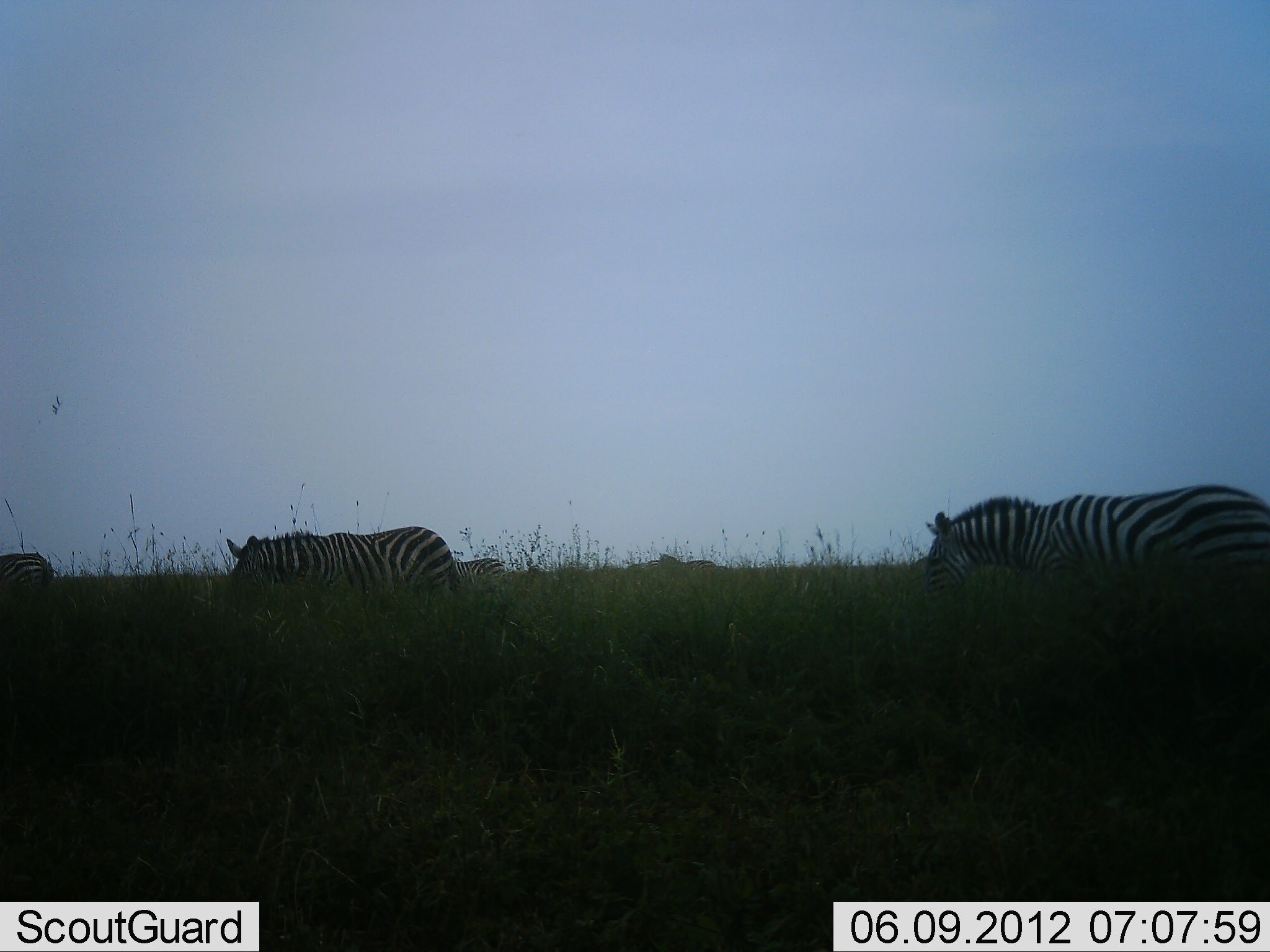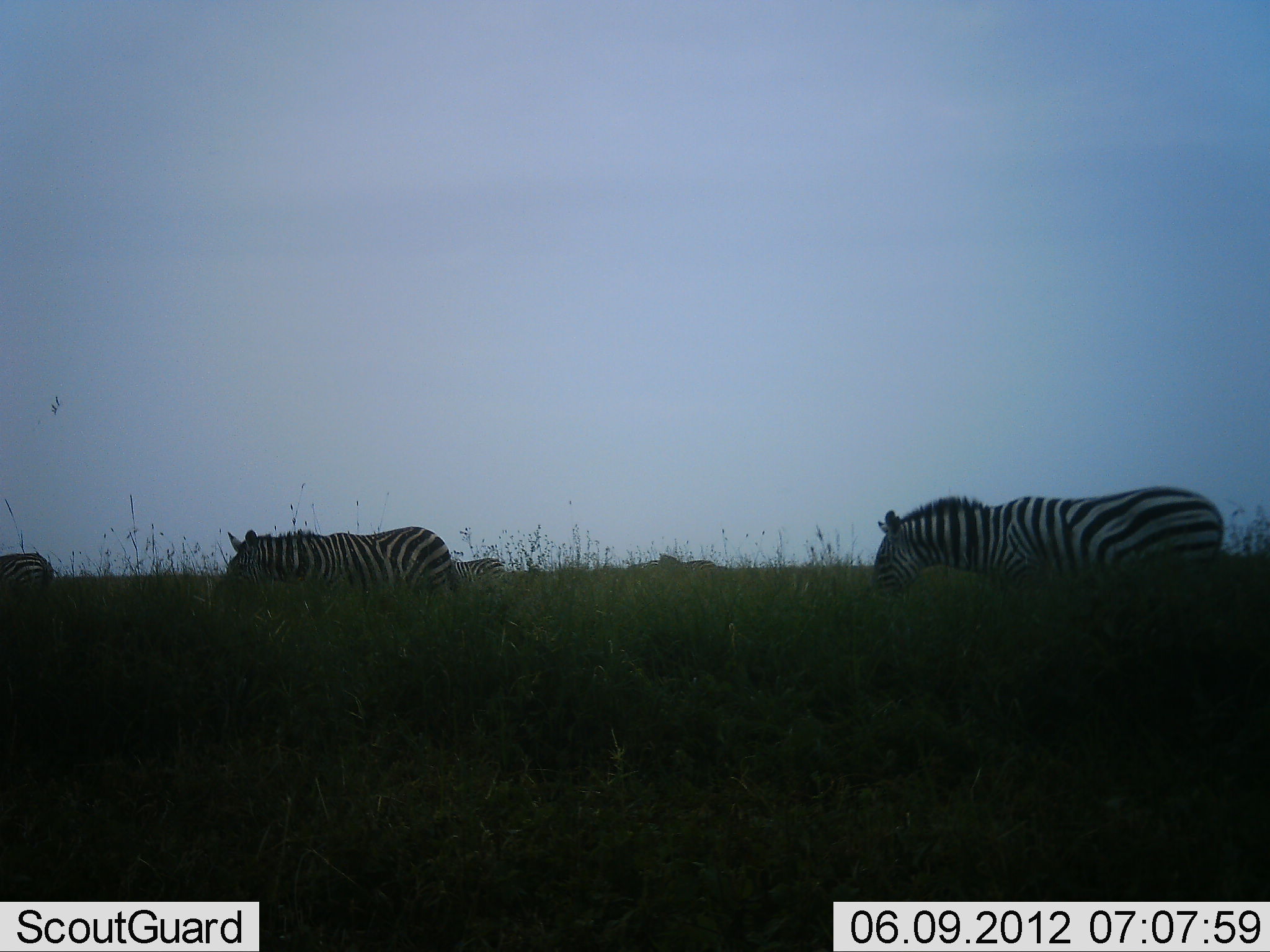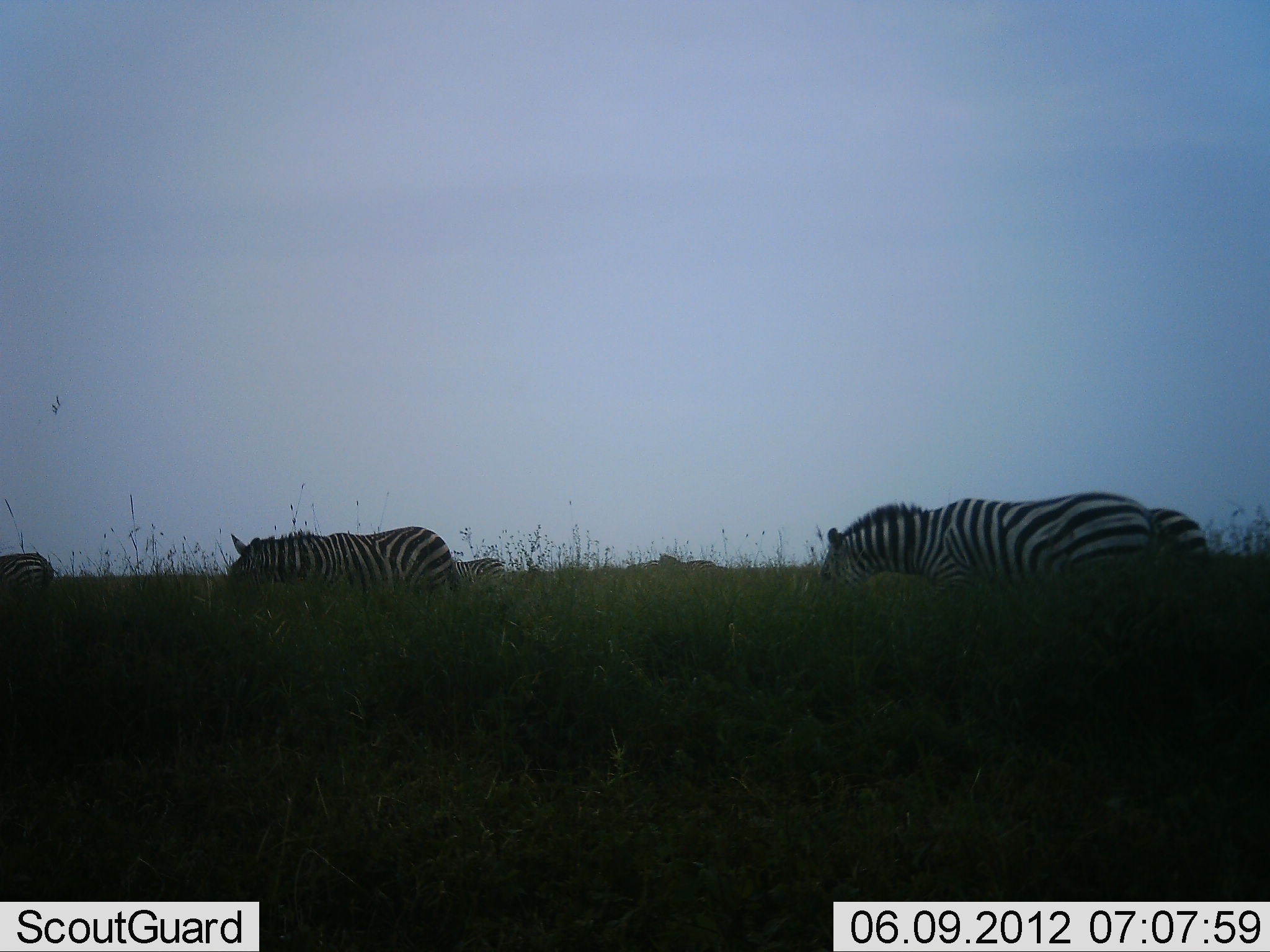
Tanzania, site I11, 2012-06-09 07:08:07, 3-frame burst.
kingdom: Animalia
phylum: Chordata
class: Mammalia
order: Perissodactyla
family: Equidae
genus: Equus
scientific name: Equus quagga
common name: plains zebra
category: zebra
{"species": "zebra (plains zebra) (Equus quagga)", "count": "5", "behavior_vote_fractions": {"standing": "70%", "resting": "0%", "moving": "100%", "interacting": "0%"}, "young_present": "0%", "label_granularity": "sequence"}